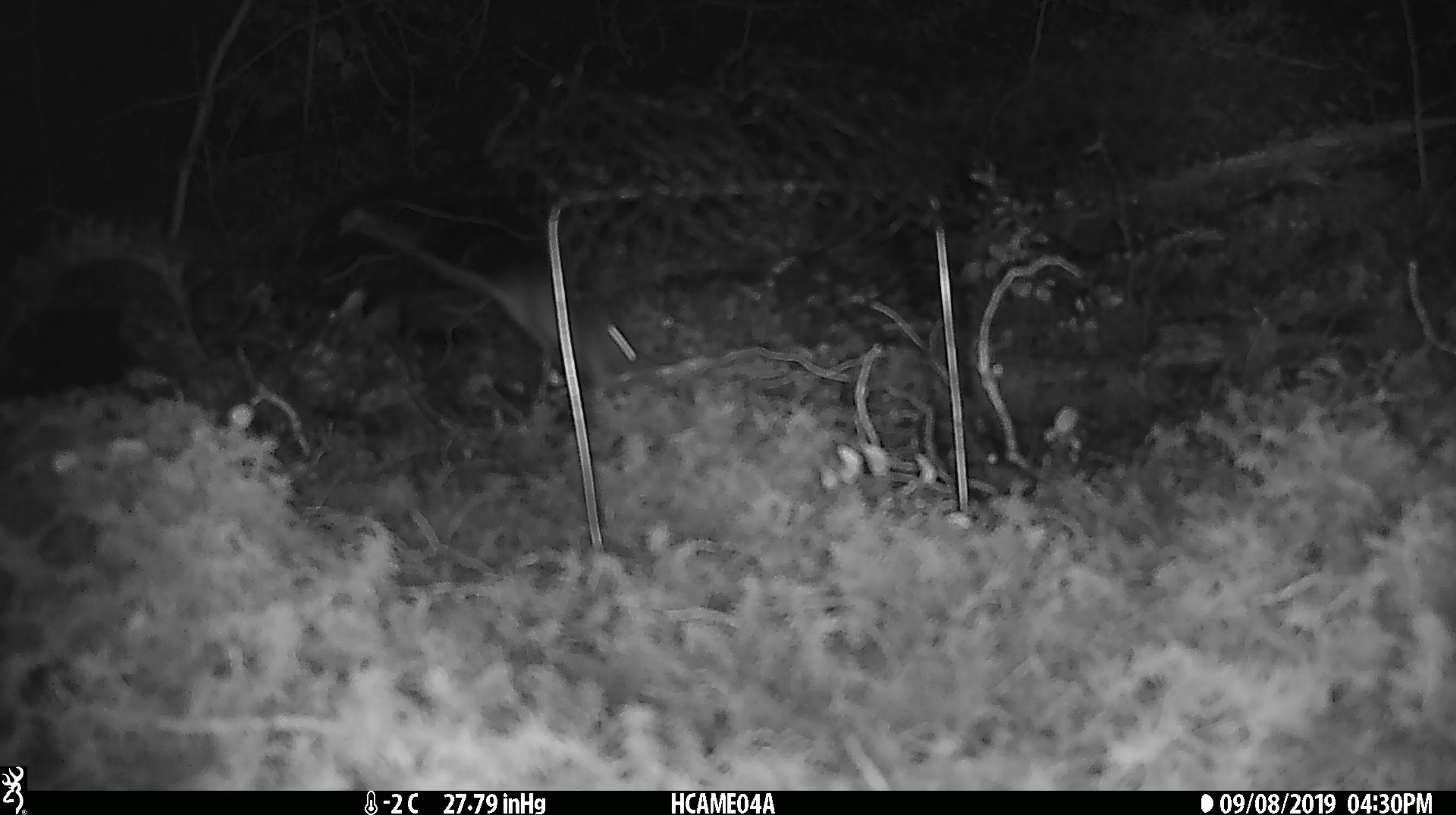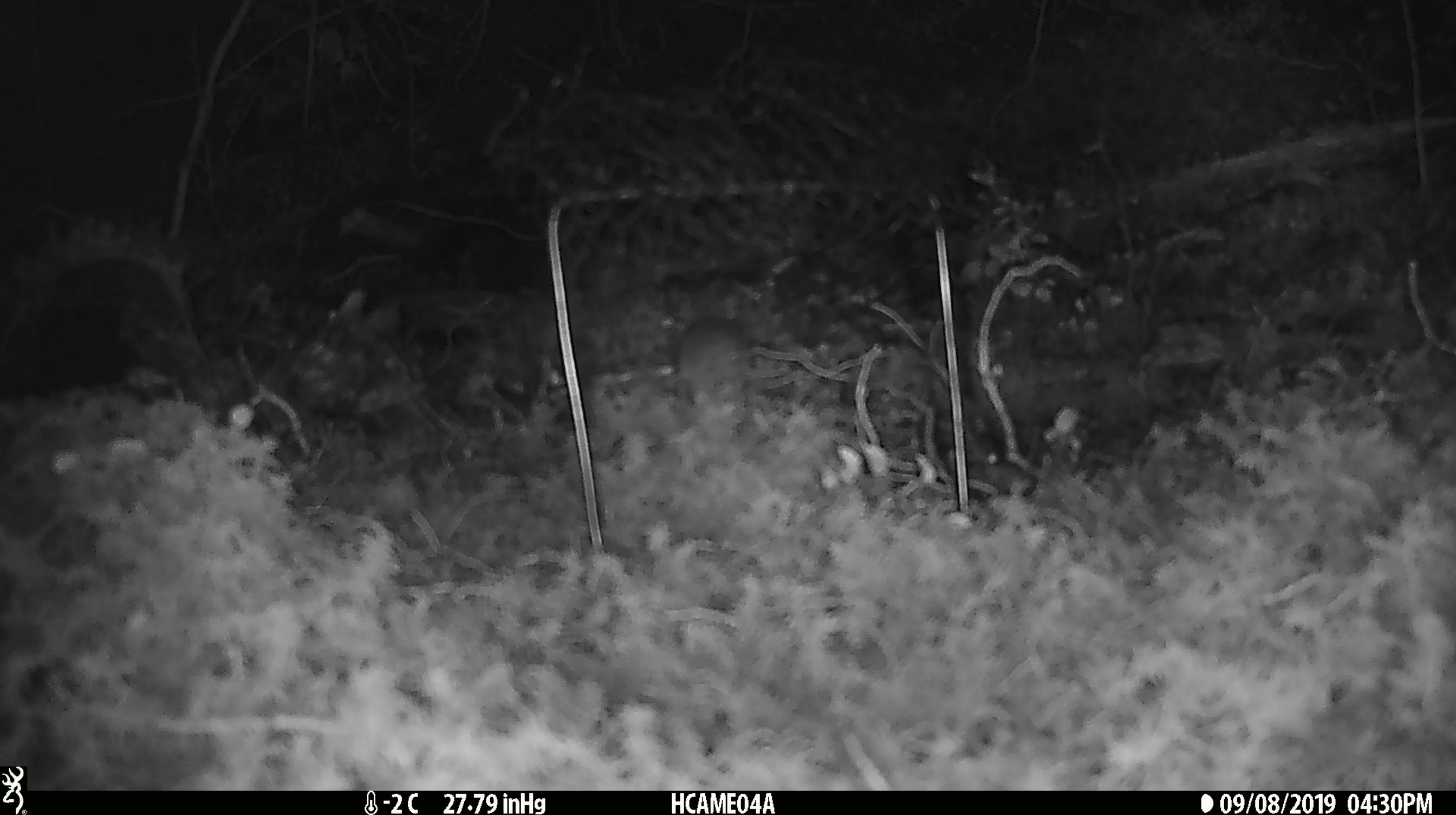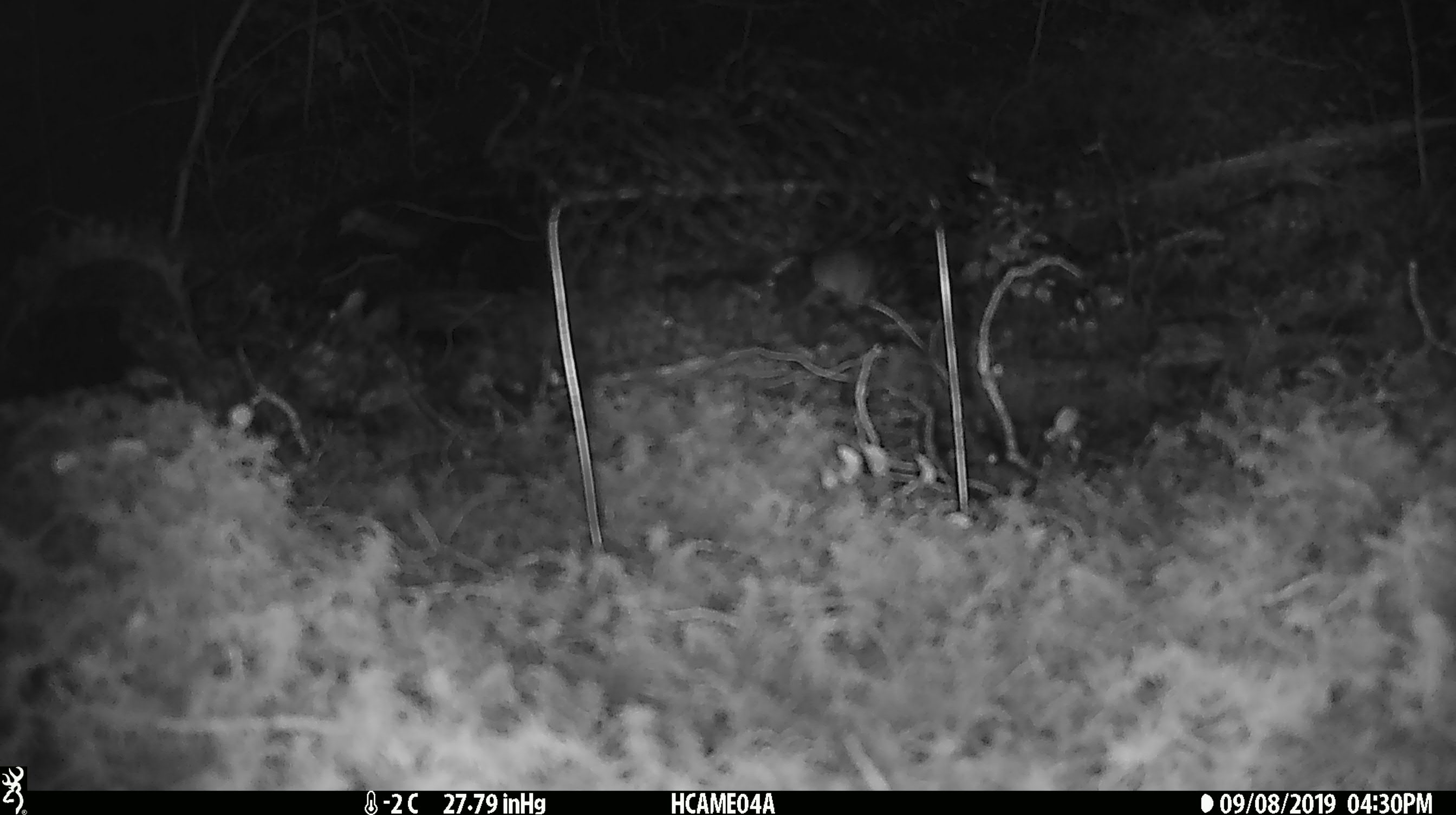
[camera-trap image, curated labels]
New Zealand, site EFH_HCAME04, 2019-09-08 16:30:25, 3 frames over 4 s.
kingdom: Animalia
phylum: Chordata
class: Mammalia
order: Rodentia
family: Muridae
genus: Mus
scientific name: Mus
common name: mouse